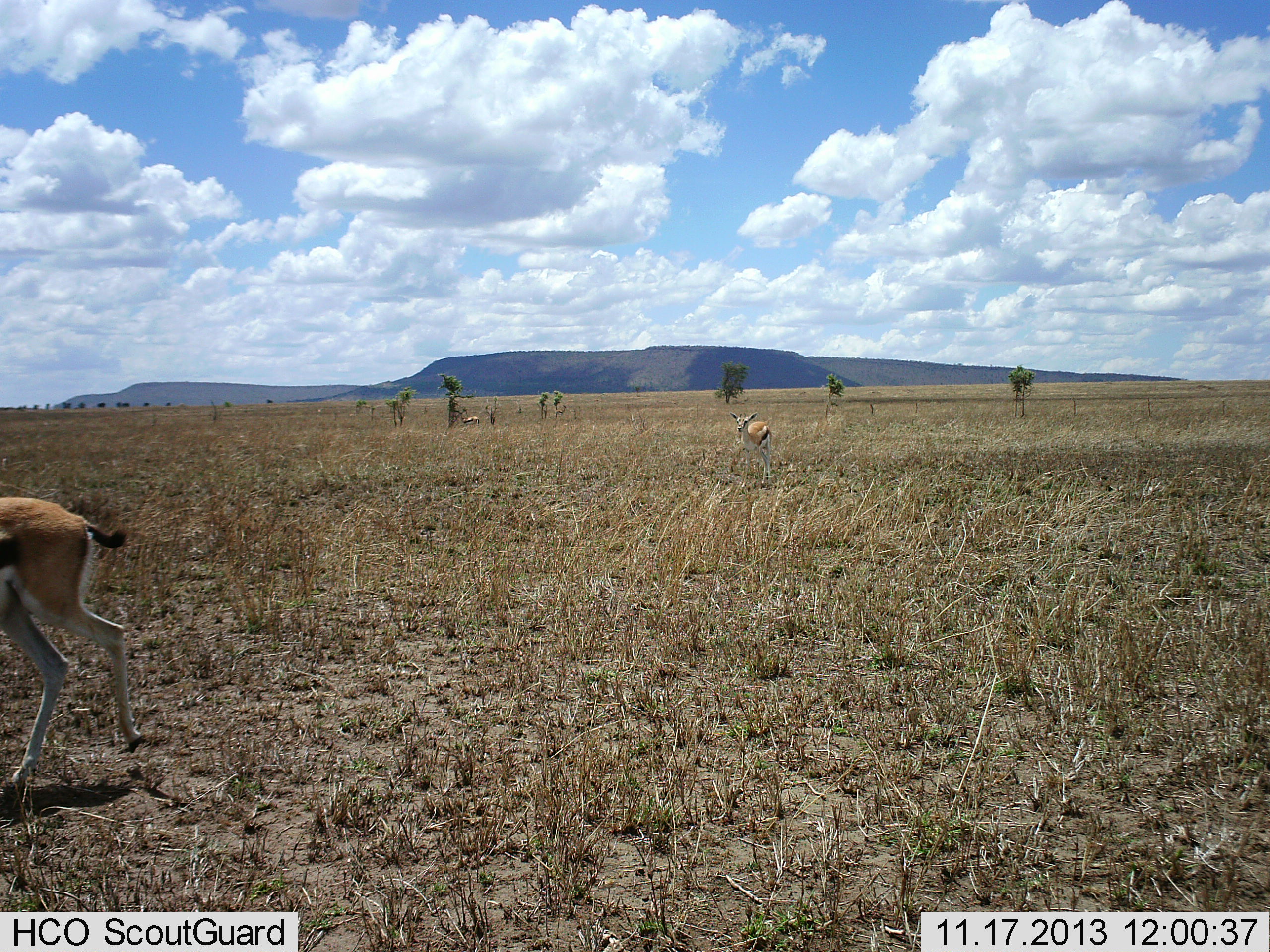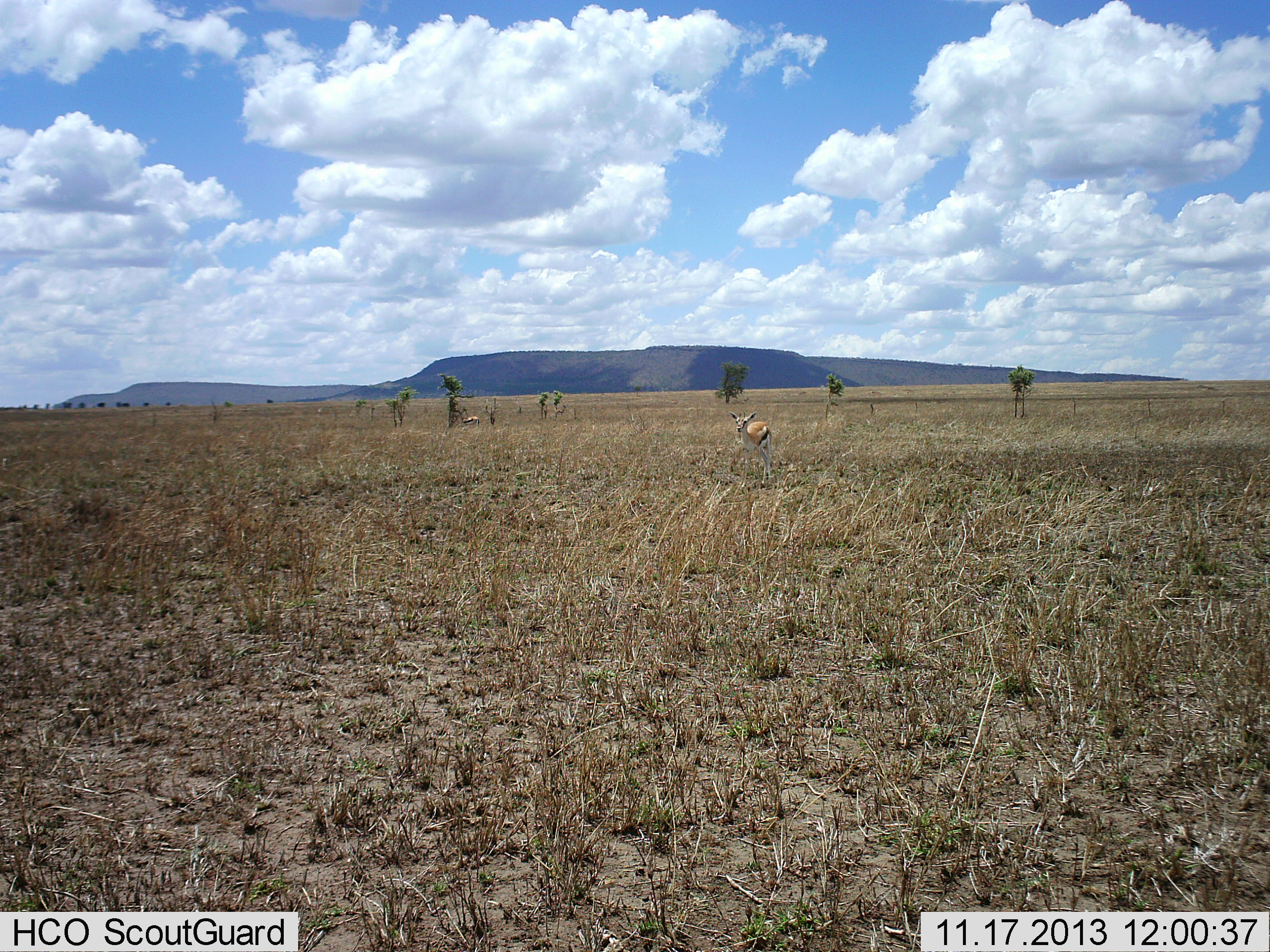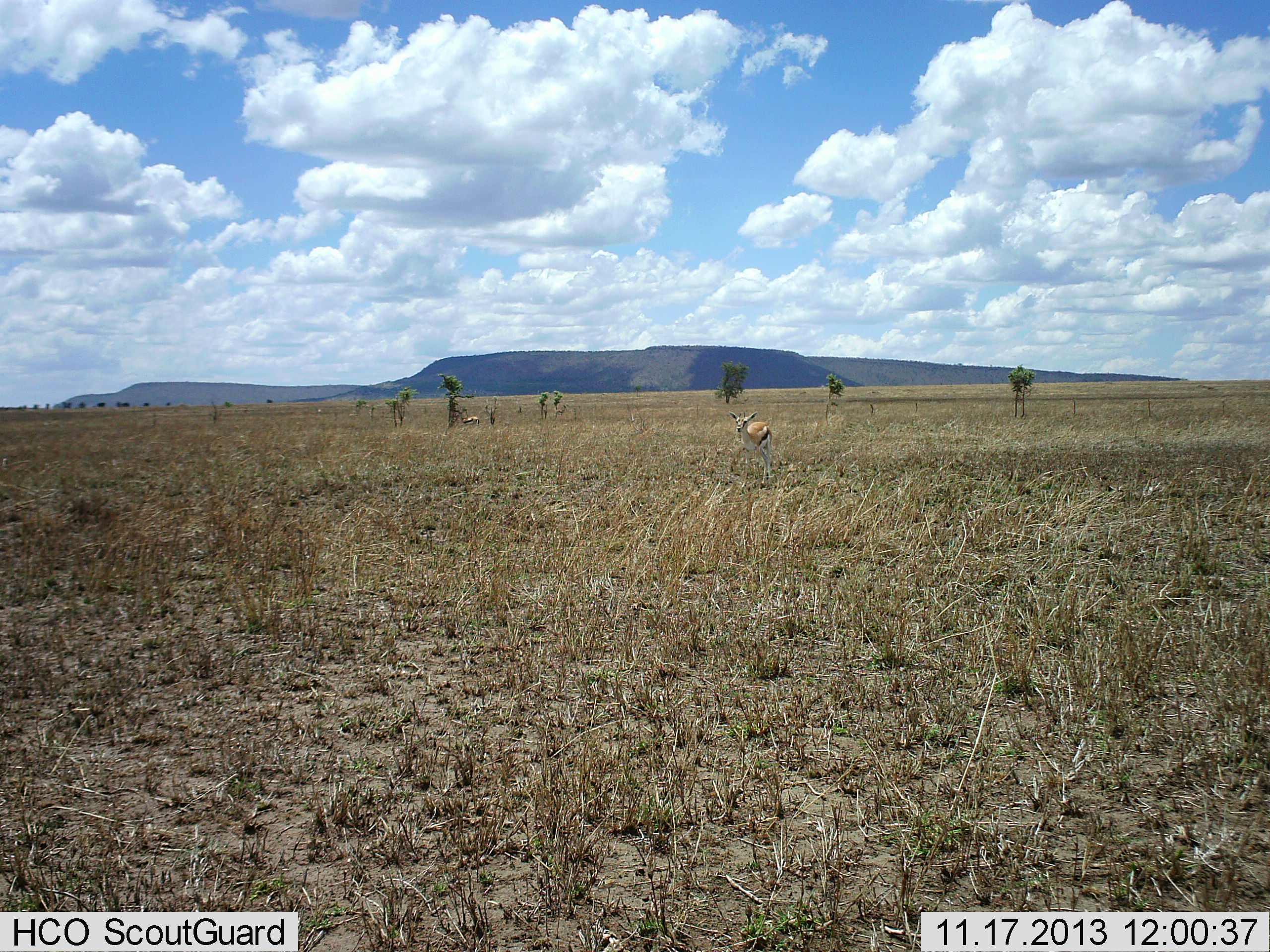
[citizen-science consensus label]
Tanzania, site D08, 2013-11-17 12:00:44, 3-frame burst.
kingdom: Animalia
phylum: Chordata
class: Mammalia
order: Artiodactyla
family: Bovidae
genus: Eudorcas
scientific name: Eudorcas thomsonii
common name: thomson's gazelle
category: gazellethomsons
Gazellethomsons (thomson's gazelle) (Eudorcas thomsonii), count 2. Behavior (volunteer vote fractions): standing 70%, resting 0%, moving 100%, interacting 0%. Young present (vote fraction): 0%. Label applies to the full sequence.